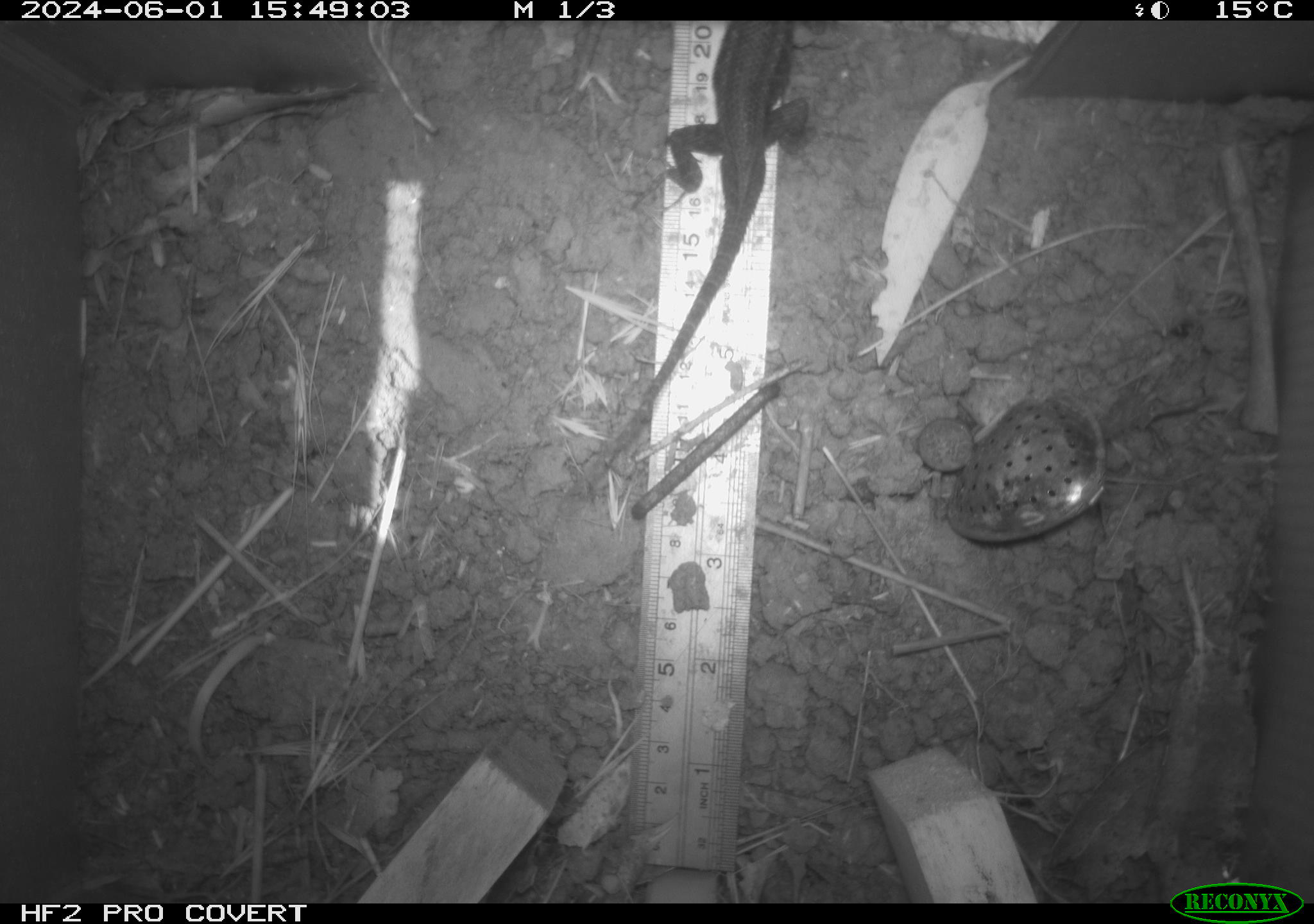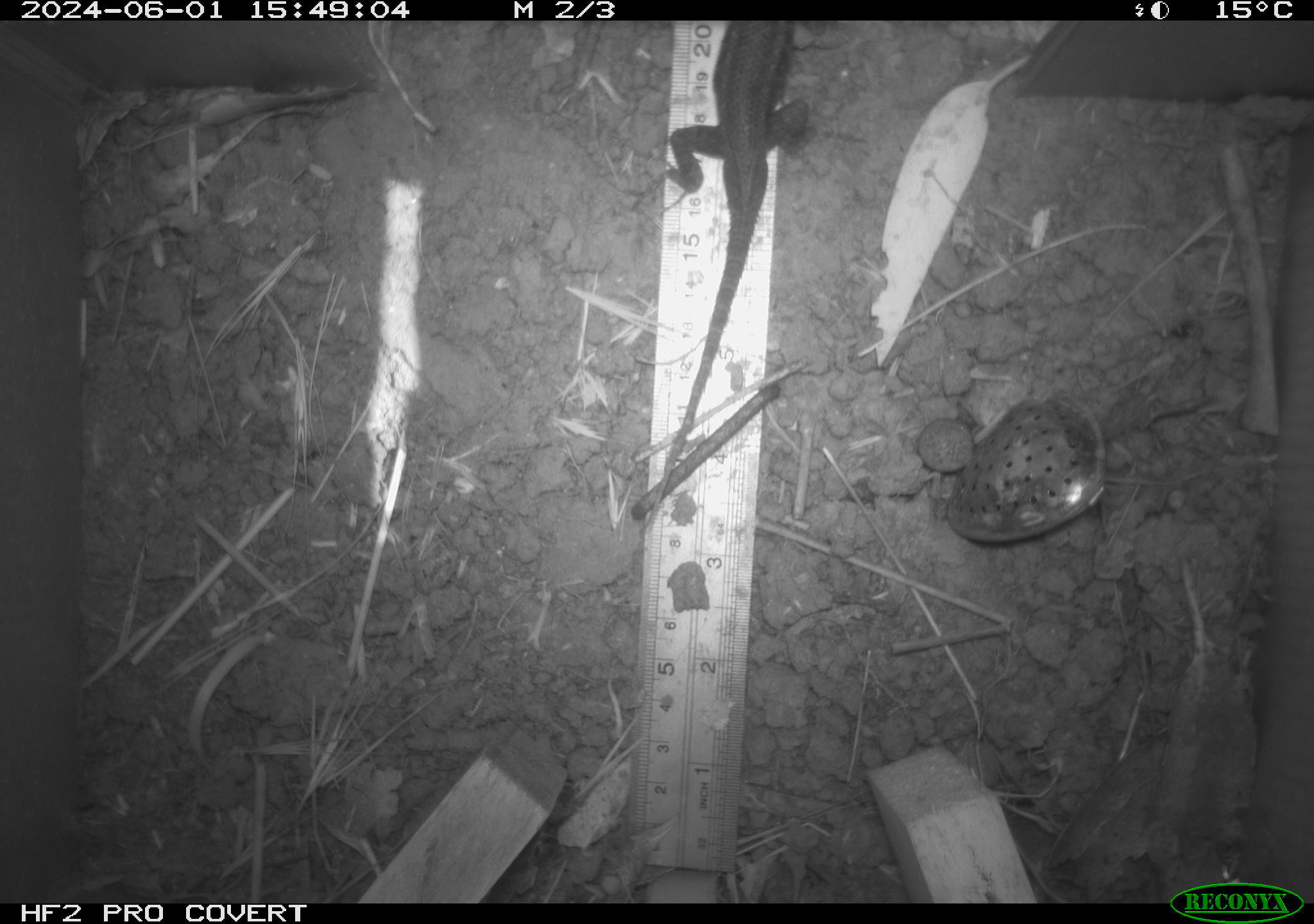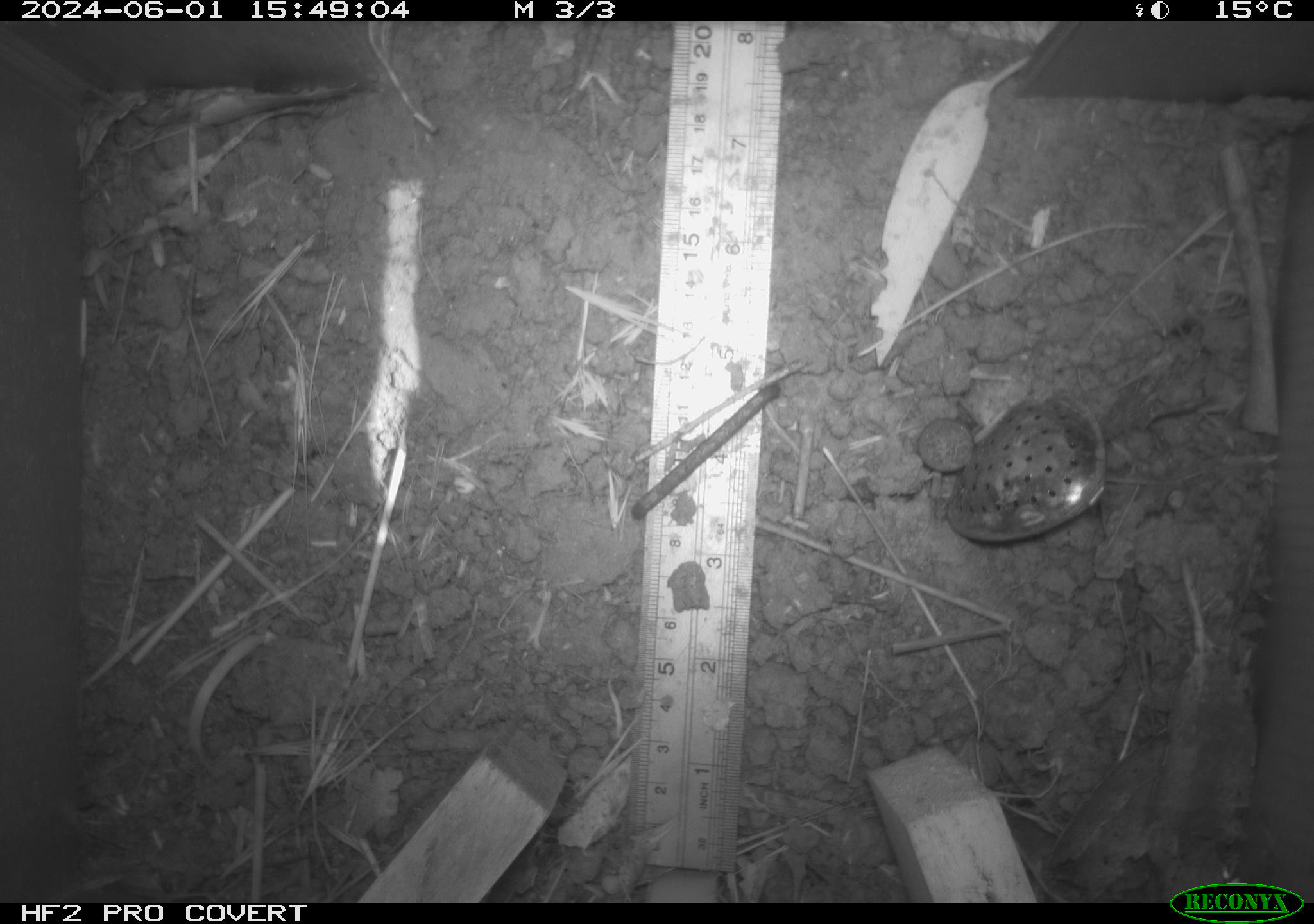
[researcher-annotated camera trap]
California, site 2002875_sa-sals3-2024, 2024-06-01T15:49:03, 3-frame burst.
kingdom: Animalia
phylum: Chordata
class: Reptilia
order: Squamata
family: Phrynosomatidae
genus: Sceloporus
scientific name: Sceloporus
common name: spiny lizards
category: sceloporus species